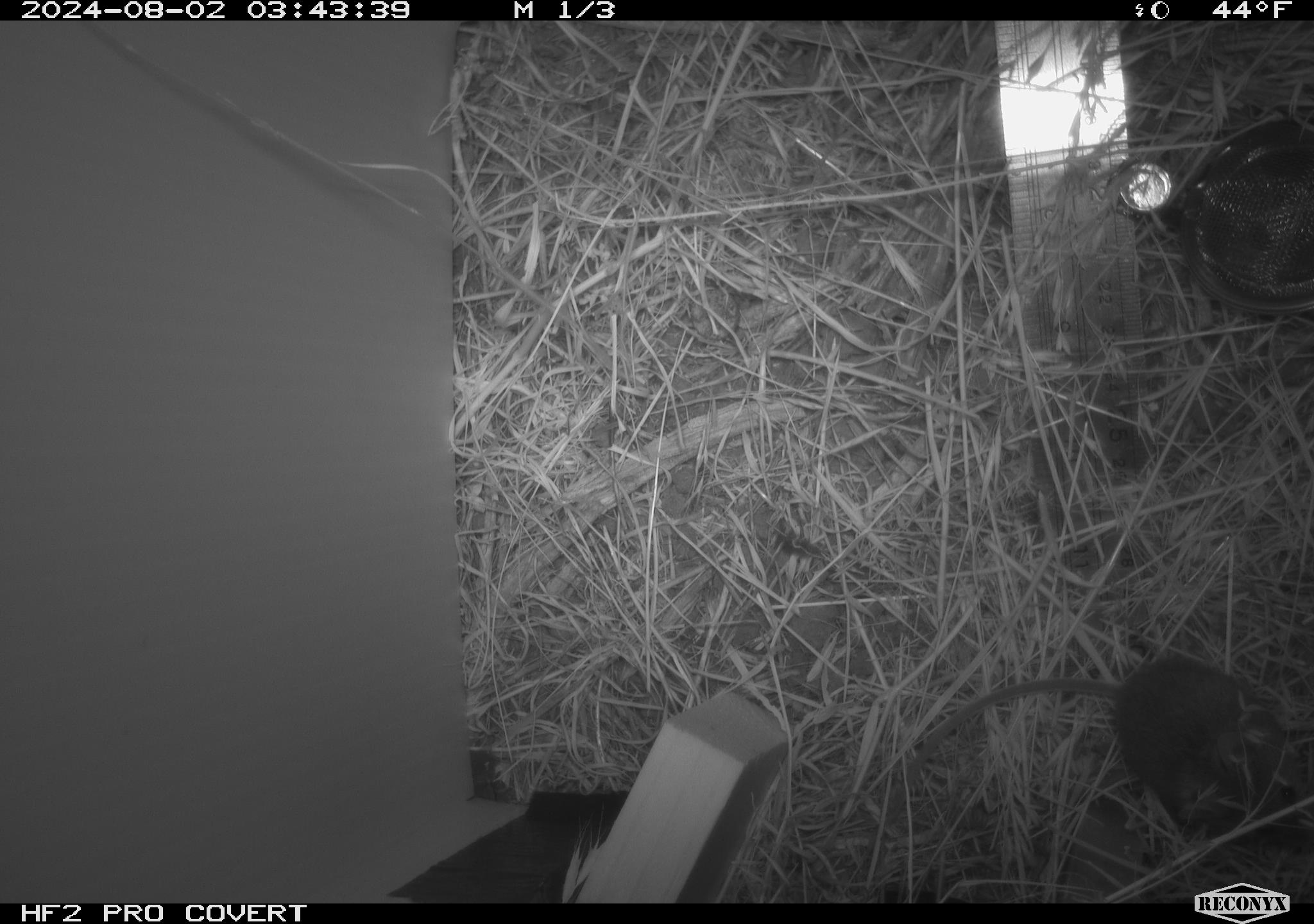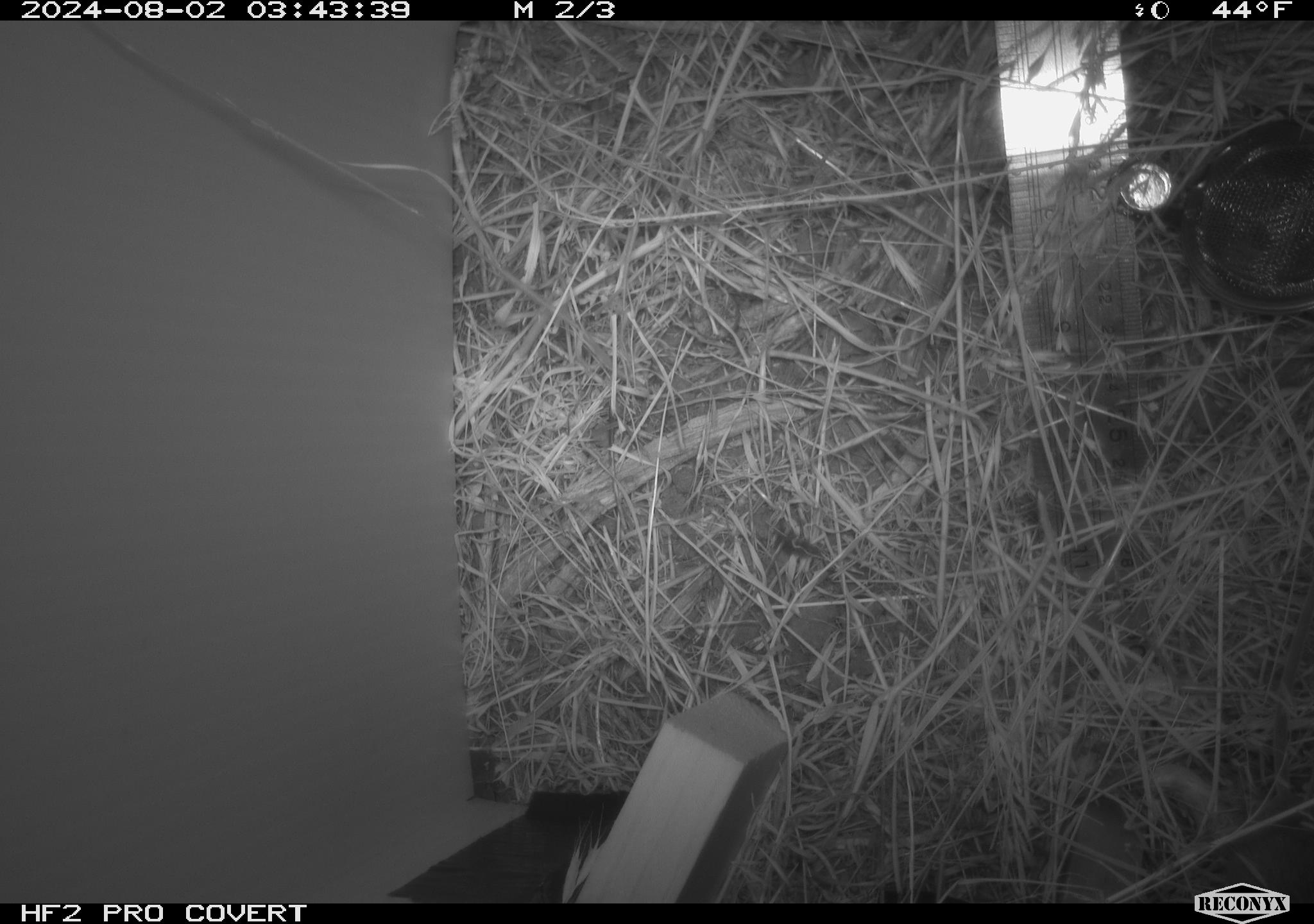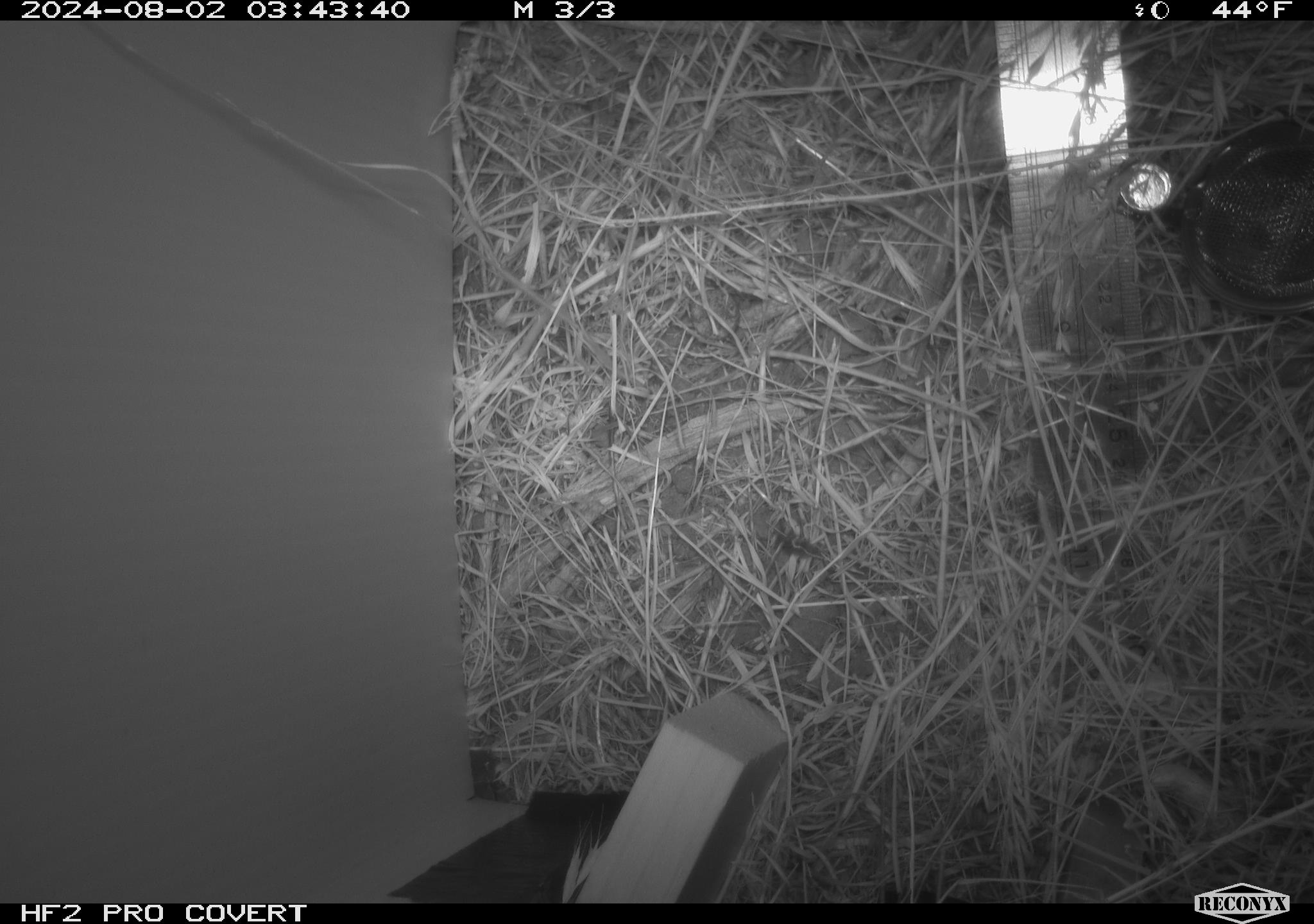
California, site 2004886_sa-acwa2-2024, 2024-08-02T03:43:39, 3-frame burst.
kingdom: Animalia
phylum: Chordata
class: Mammalia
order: Rodentia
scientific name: Rodentia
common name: mouse species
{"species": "mouse species (Rodentia)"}